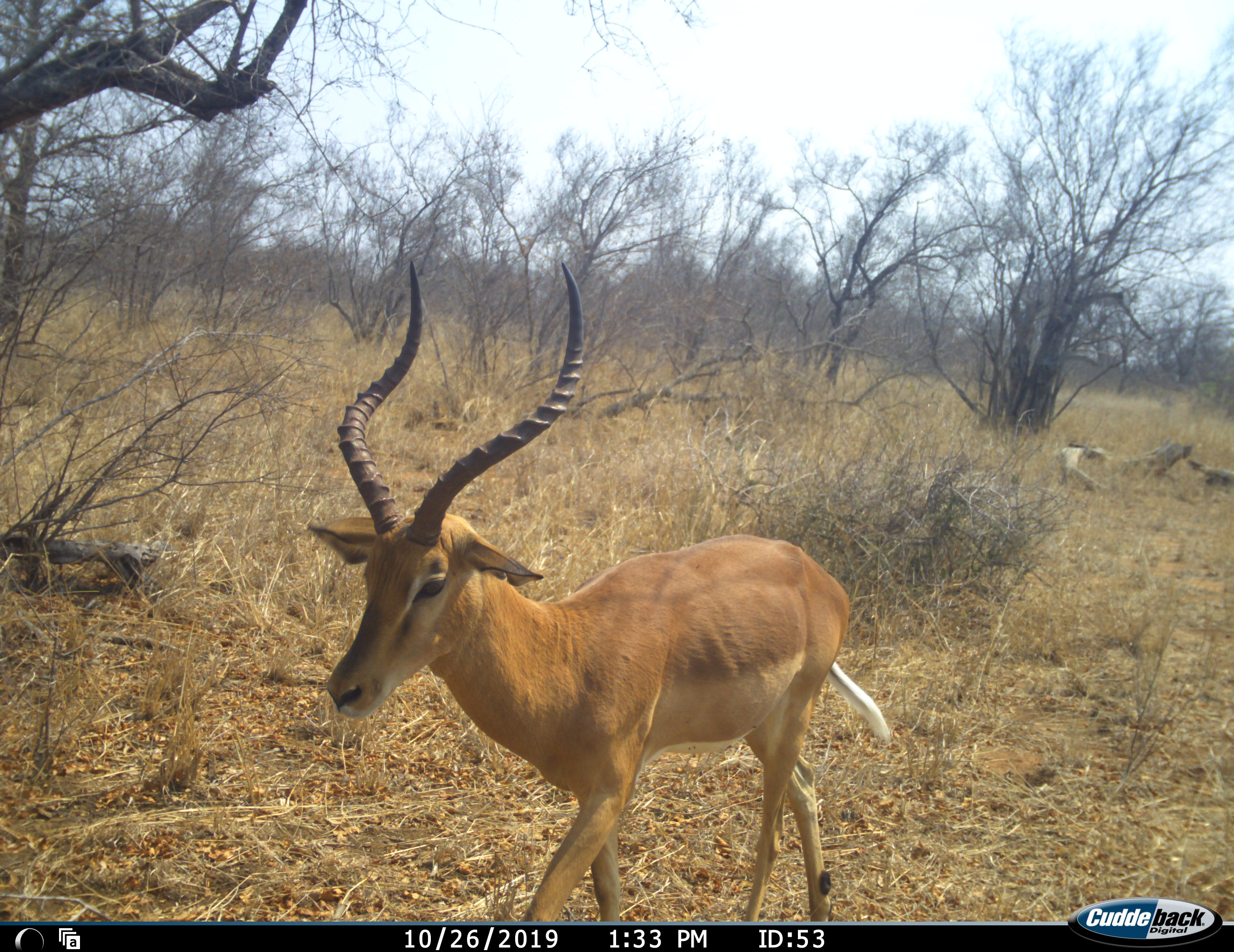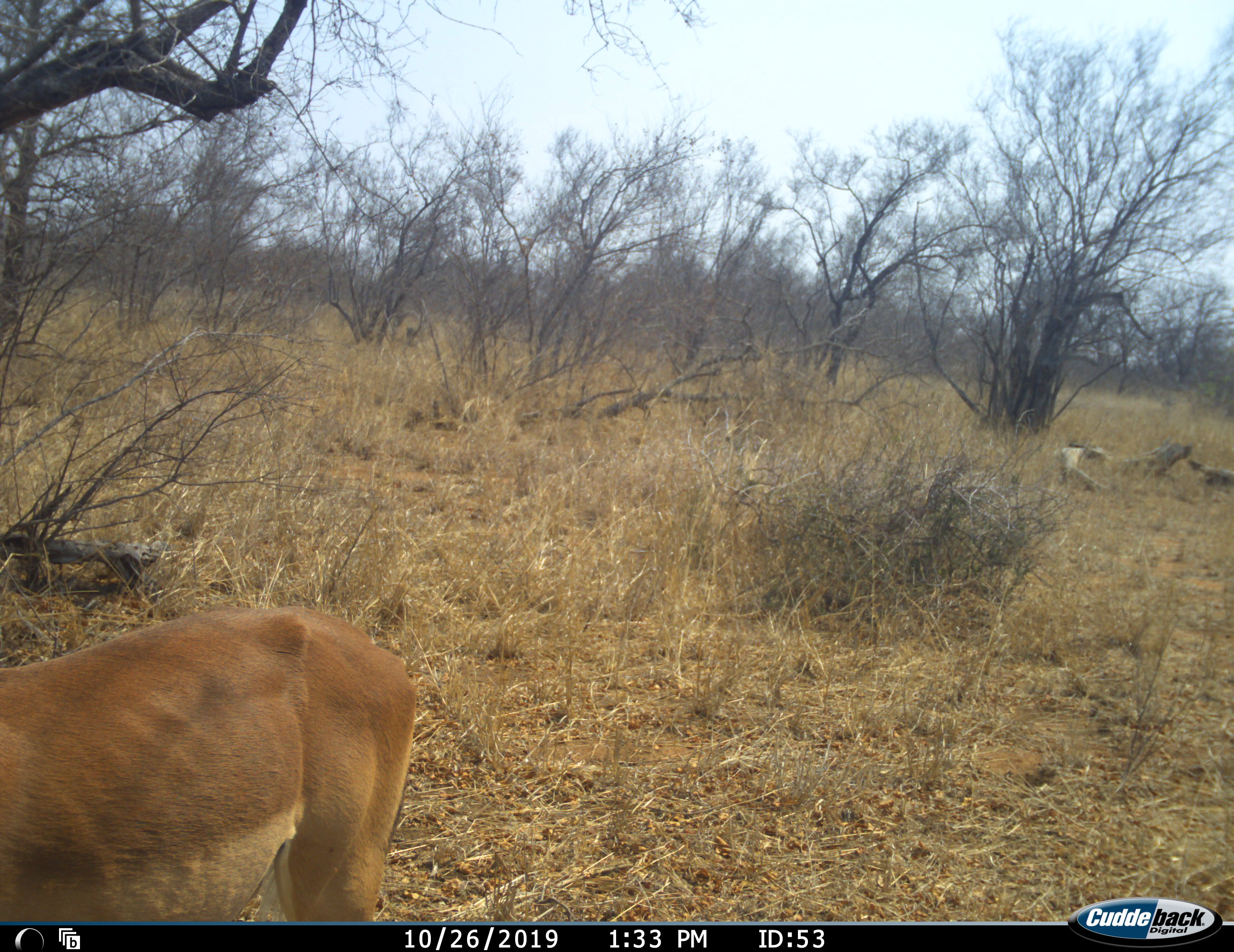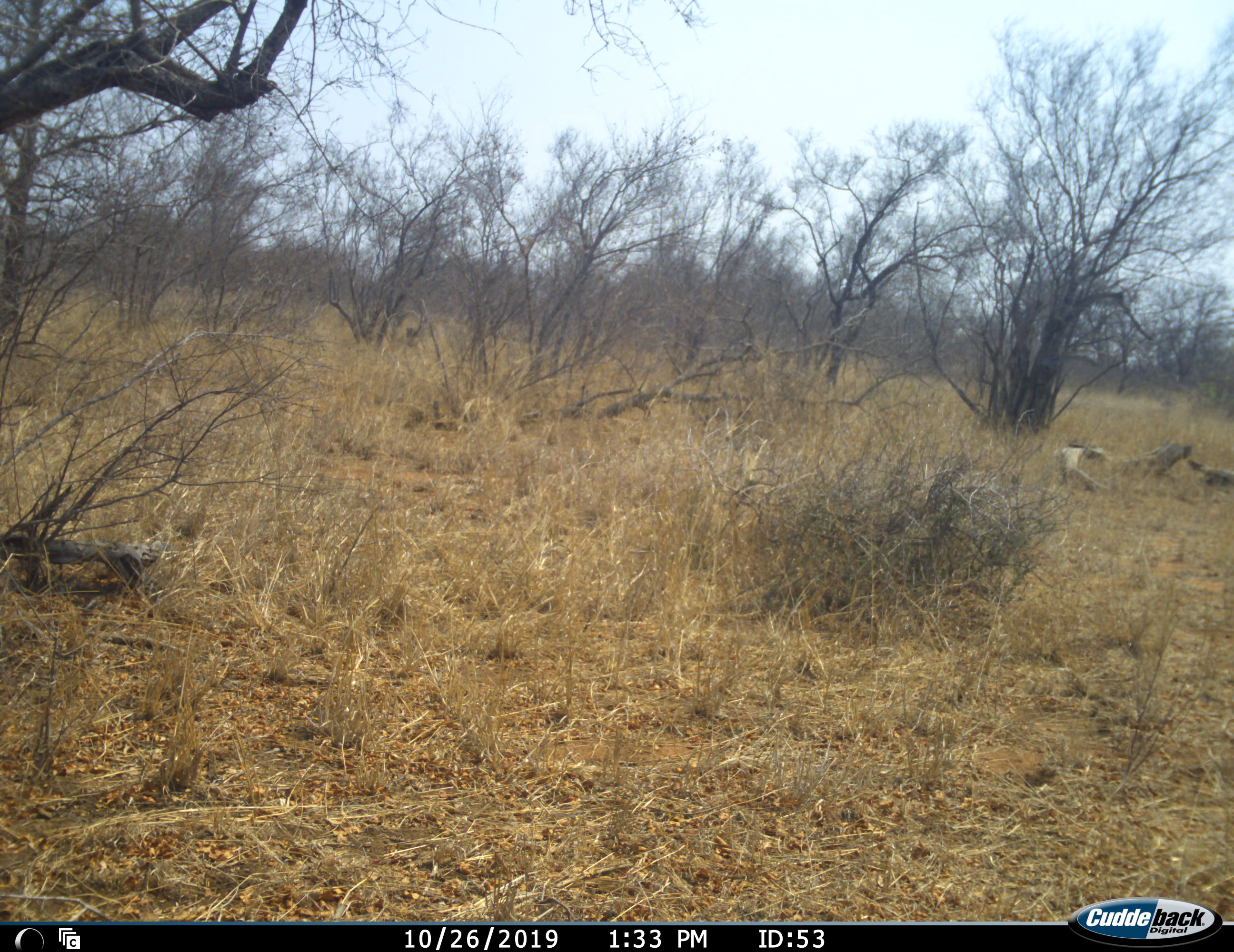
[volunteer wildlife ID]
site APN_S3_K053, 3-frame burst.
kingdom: Animalia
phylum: Chordata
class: Mammalia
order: Artiodactyla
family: Bovidae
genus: Aepyceros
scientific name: Aepyceros melampus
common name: impala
Impala (Aepyceros melampus), count 1. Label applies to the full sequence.